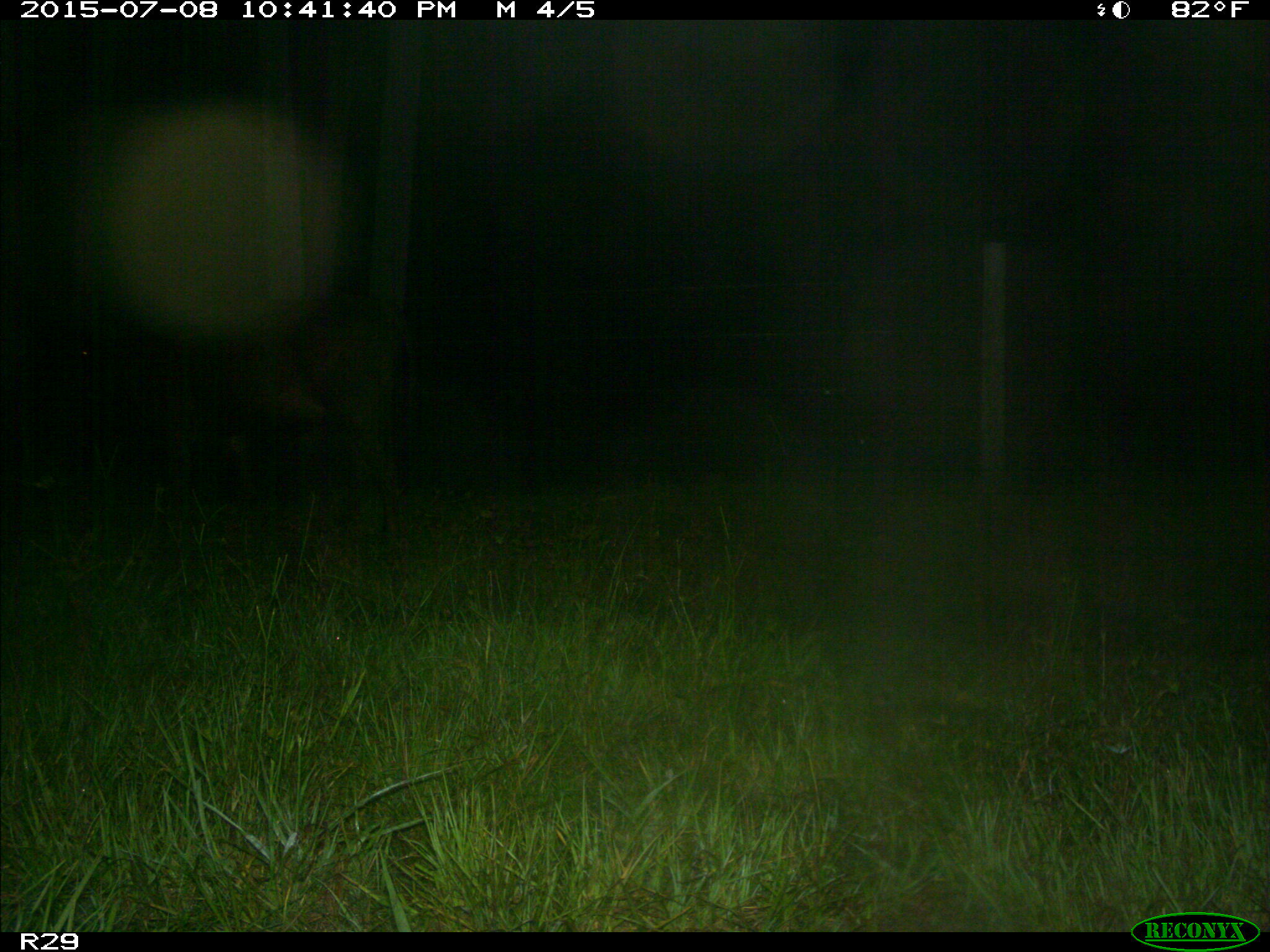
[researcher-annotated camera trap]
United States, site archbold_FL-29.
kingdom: Animalia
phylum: Chordata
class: Mammalia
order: Artiodactyla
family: Bovidae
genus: Bos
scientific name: Bos taurus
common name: domestic cow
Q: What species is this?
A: Bos taurus (domestic cow).